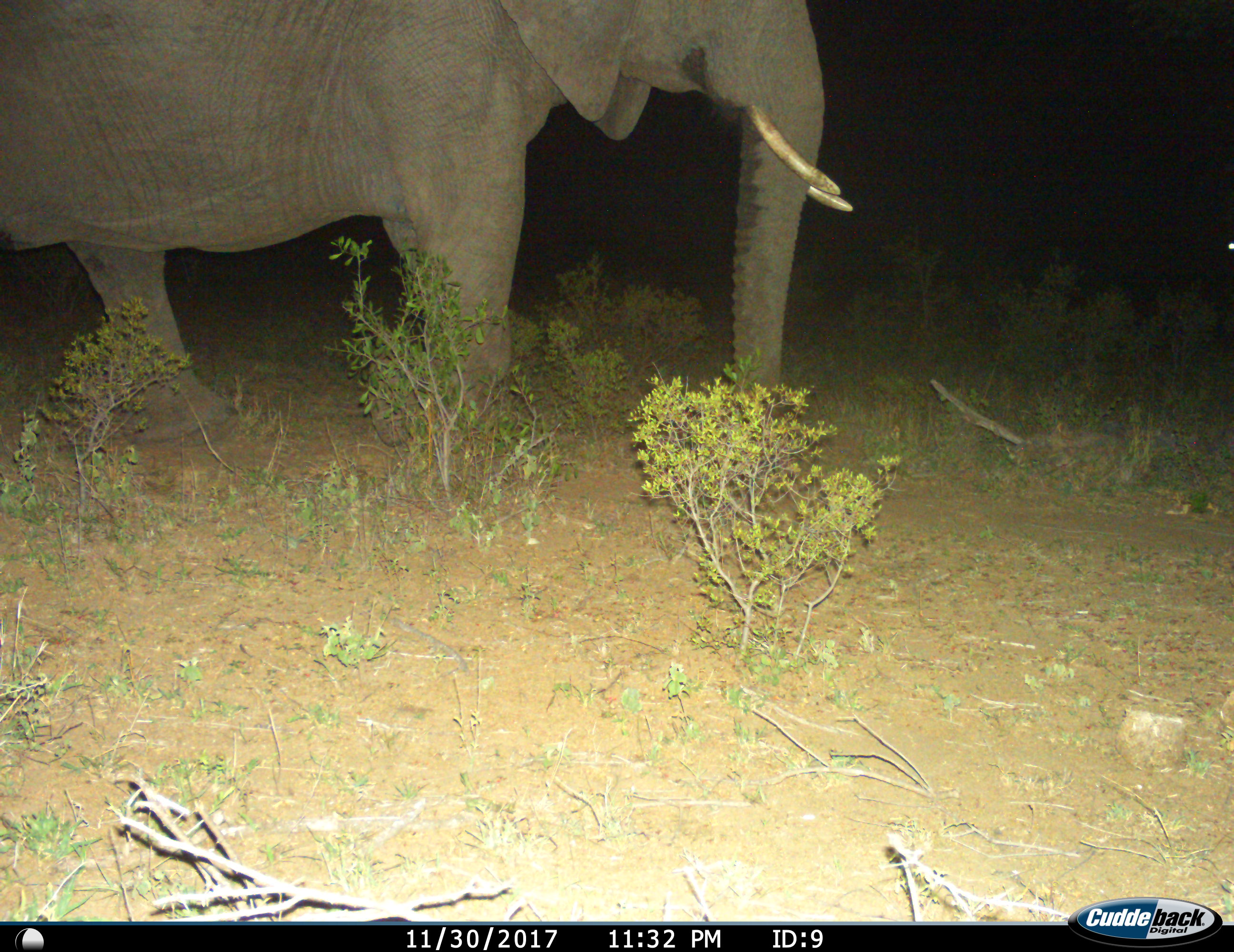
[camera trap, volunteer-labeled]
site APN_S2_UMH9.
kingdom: Animalia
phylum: Chordata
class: Mammalia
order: Proboscidea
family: Elephantidae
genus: Loxodonta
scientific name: Loxodonta africana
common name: african bush elephant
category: elephant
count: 1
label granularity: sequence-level